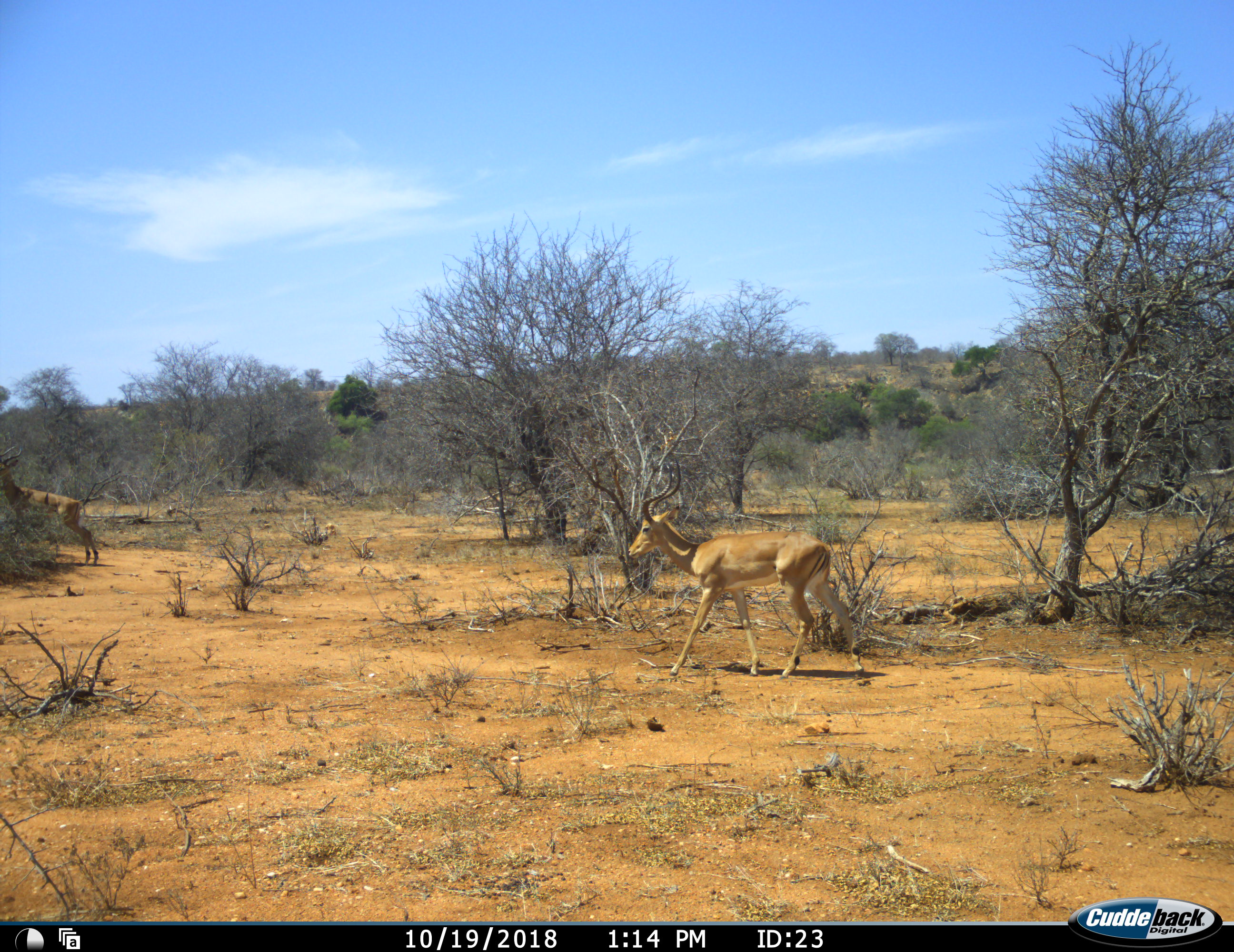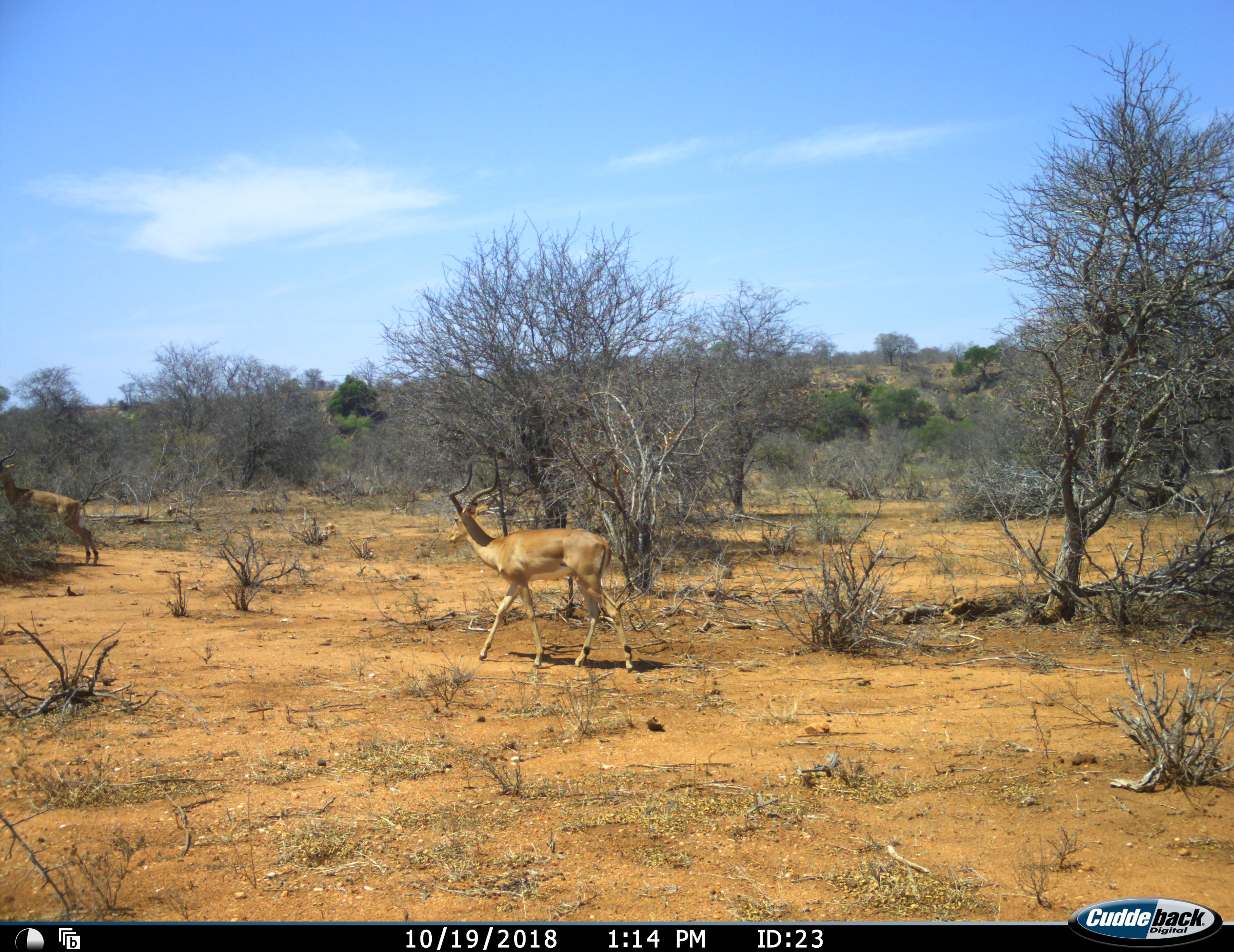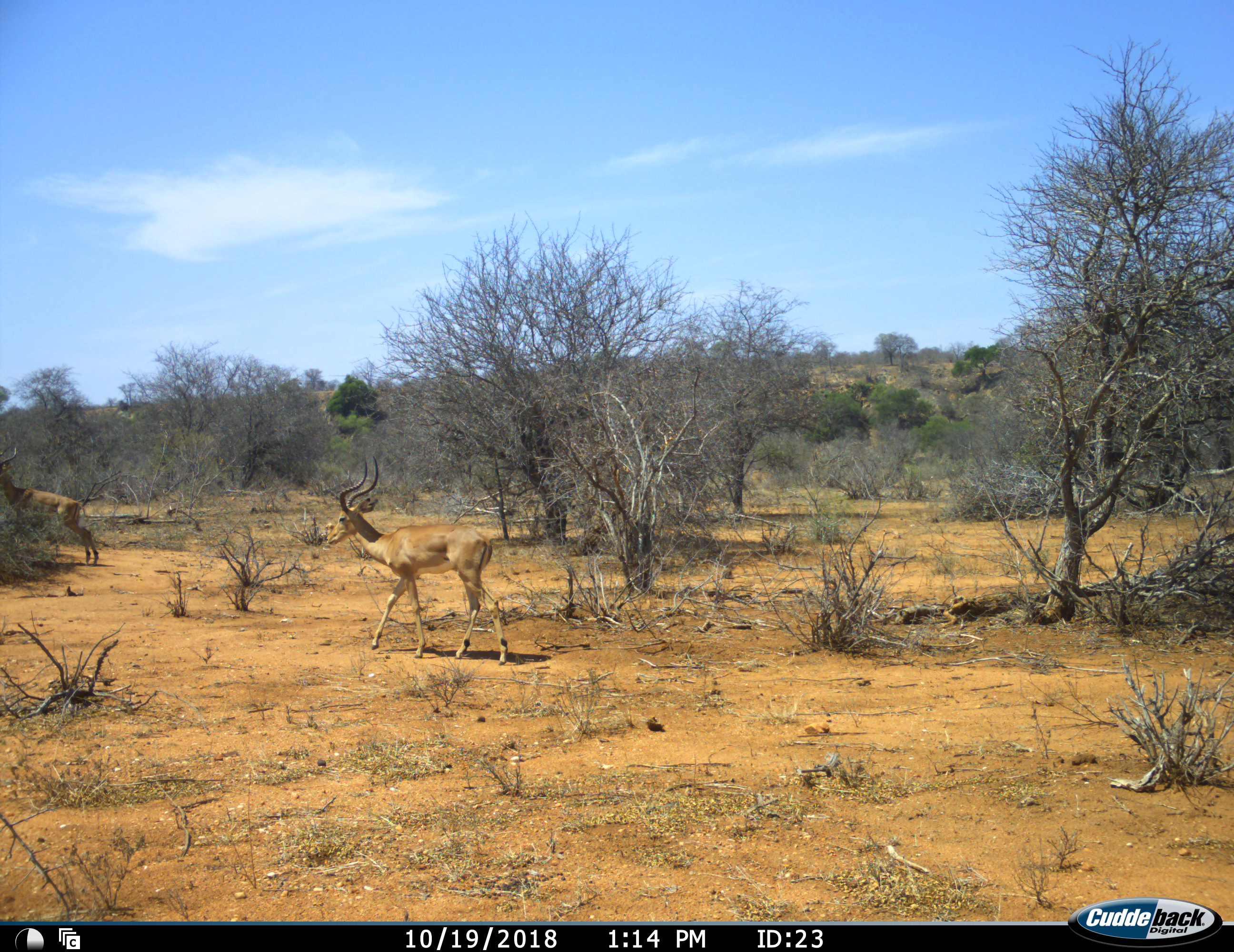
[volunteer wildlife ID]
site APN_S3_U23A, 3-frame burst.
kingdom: Animalia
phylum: Chordata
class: Mammalia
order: Artiodactyla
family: Bovidae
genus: Aepyceros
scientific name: Aepyceros melampus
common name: impala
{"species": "impala (Aepyceros melampus)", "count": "2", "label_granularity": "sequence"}